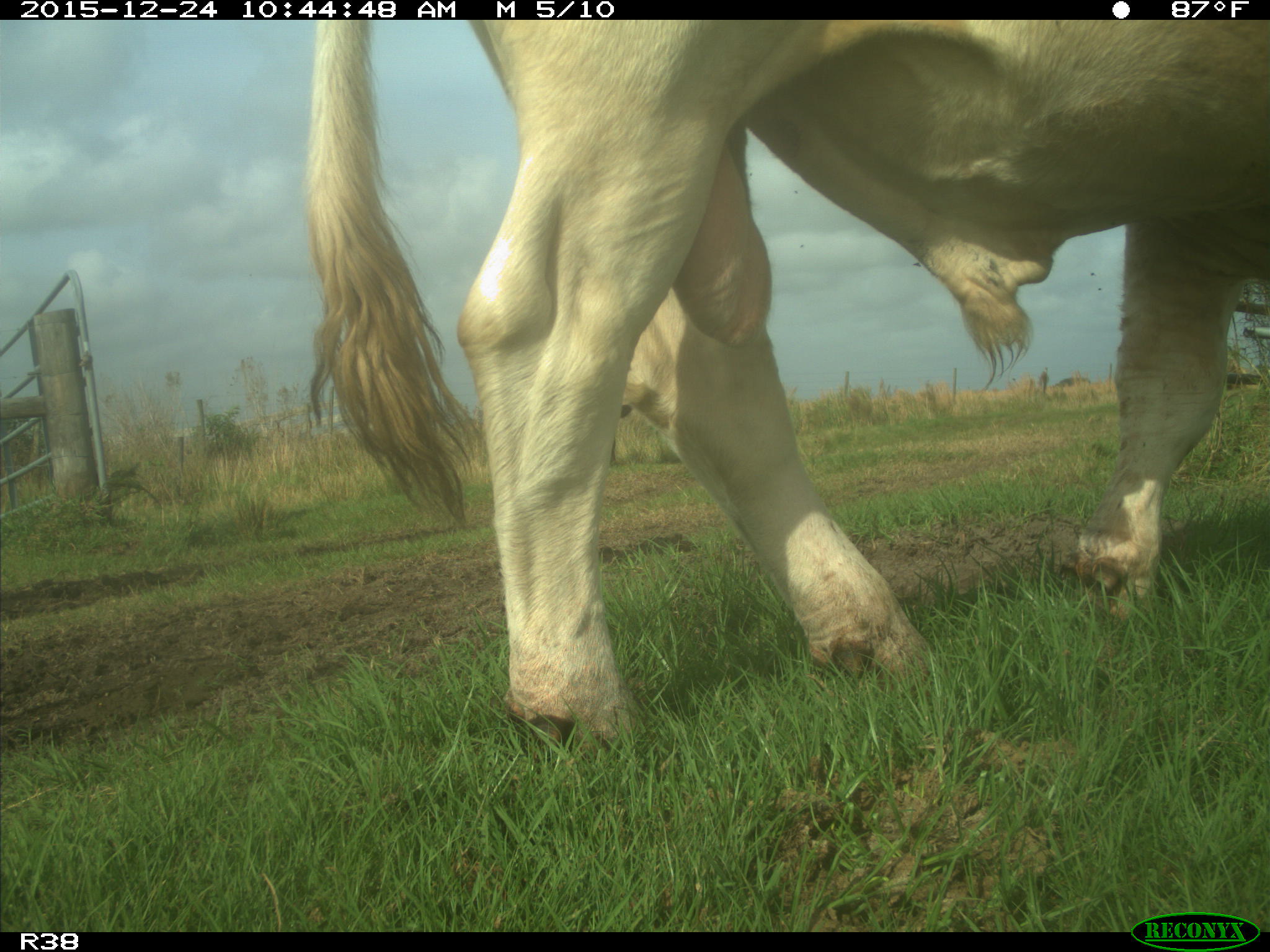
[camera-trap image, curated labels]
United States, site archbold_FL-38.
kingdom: Animalia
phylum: Chordata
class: Mammalia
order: Artiodactyla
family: Bovidae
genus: Bos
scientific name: Bos taurus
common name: domestic cow